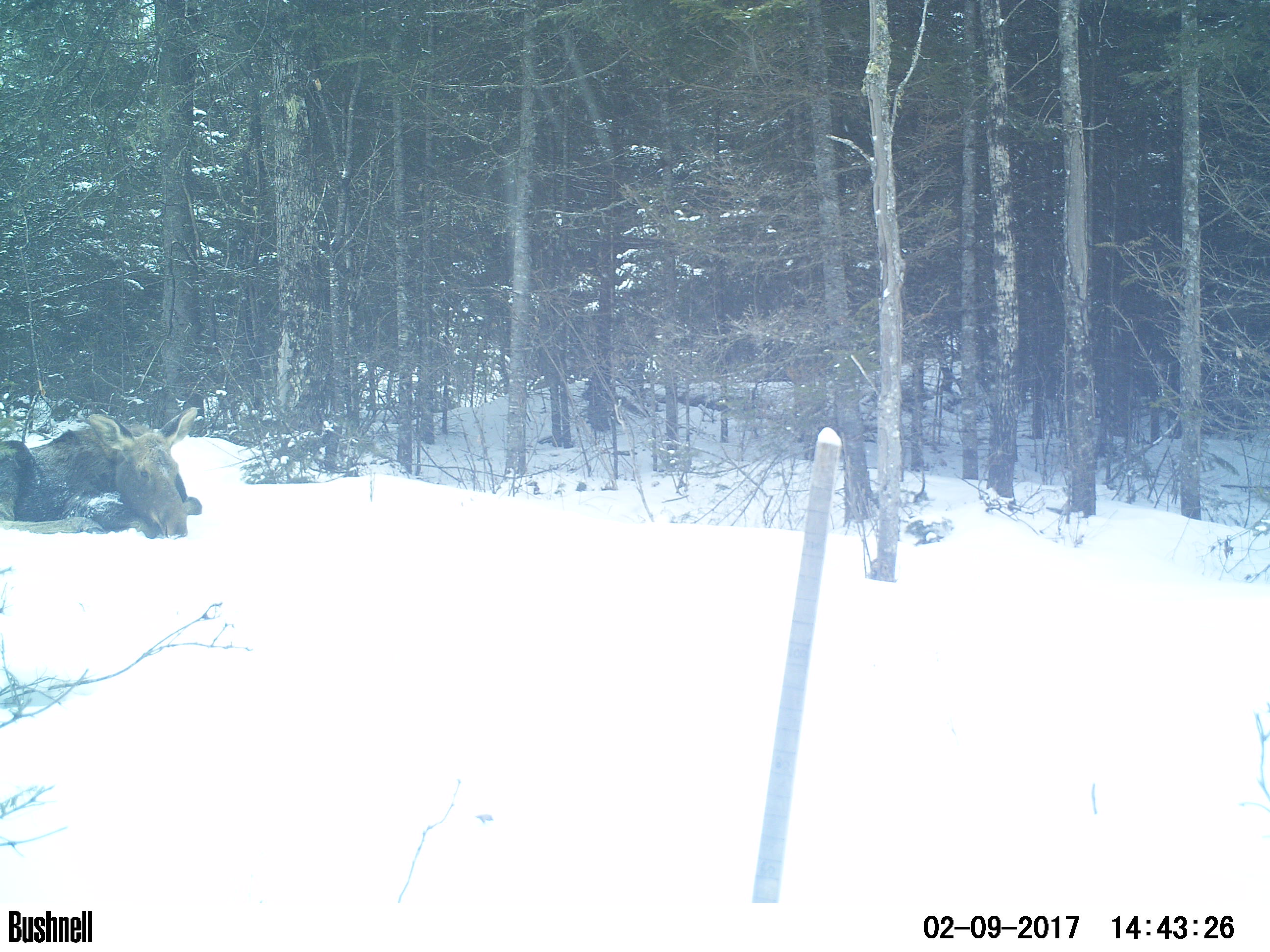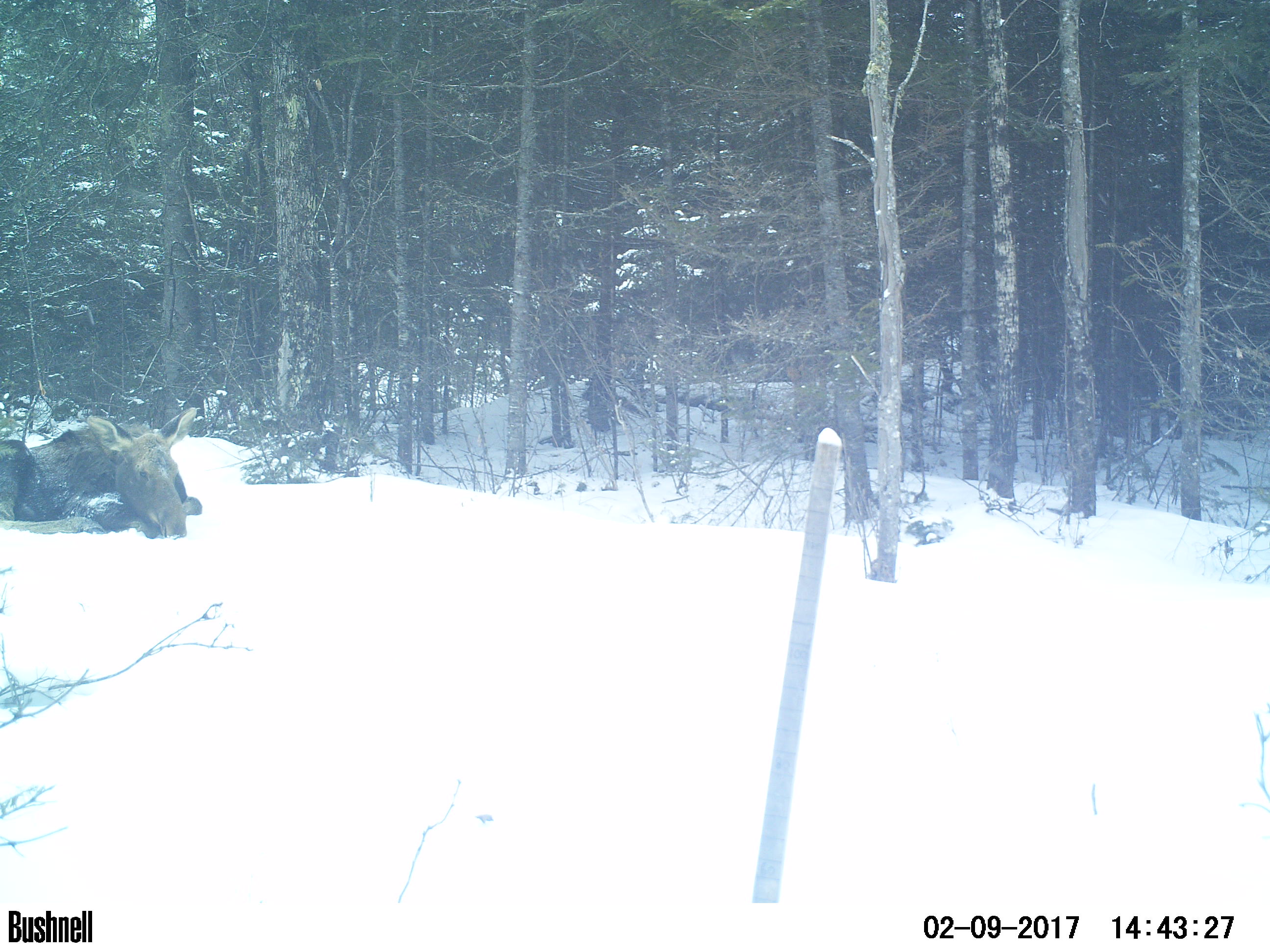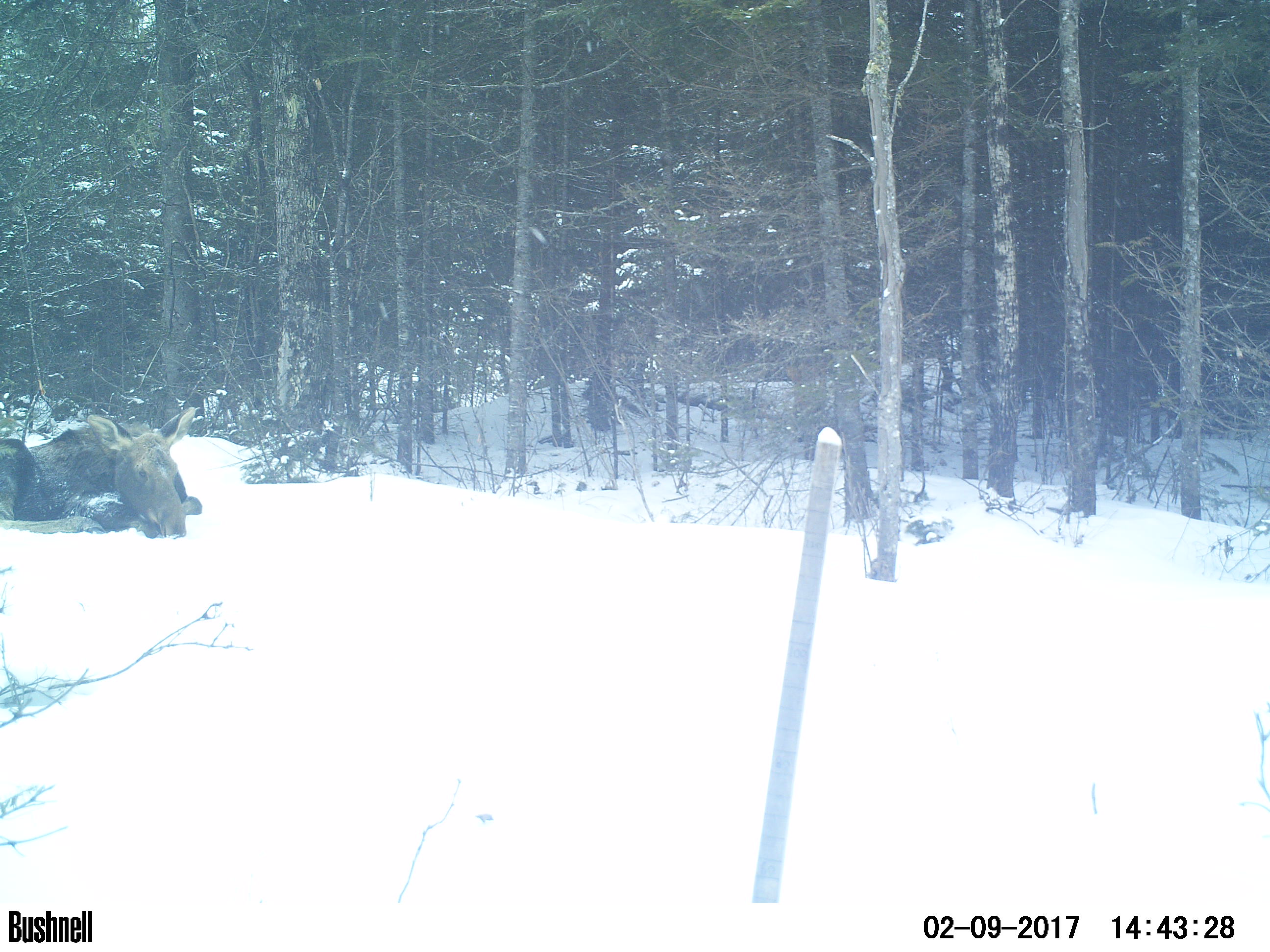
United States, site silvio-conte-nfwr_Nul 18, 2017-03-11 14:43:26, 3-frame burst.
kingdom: Animalia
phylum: Chordata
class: Mammalia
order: Artiodactyla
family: Cervidae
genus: Alces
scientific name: Alces alces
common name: moose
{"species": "moose (Alces alces)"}